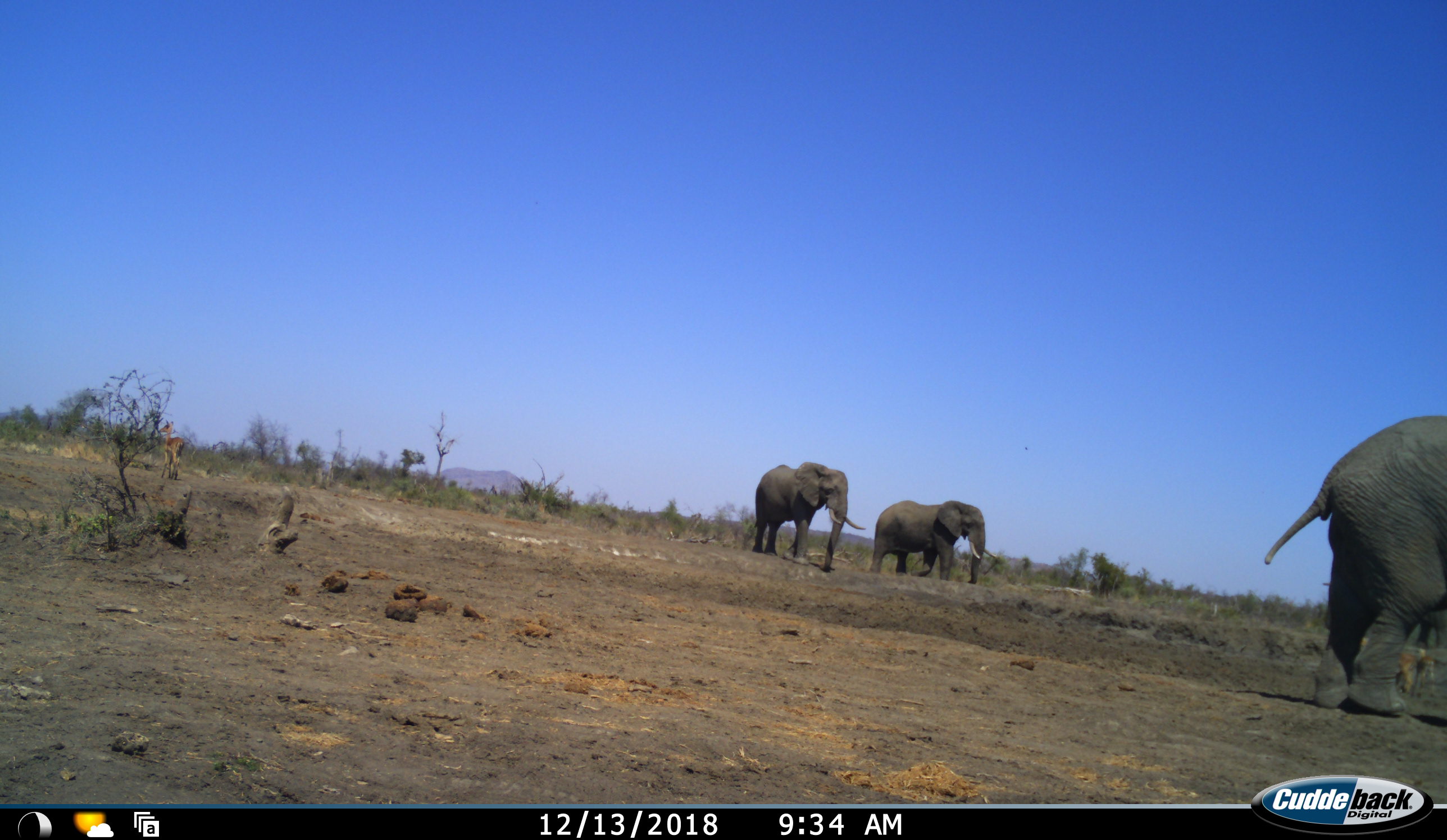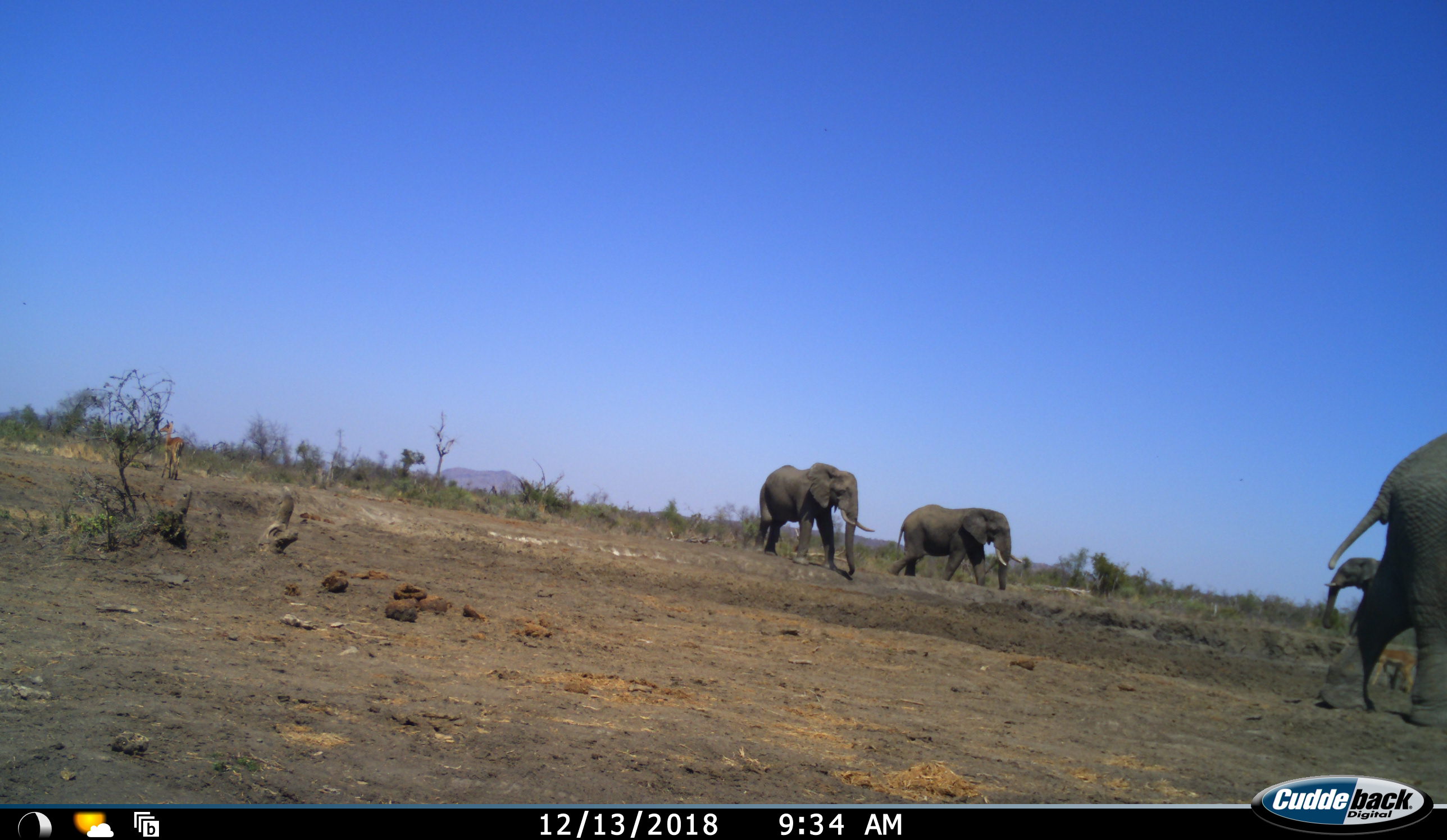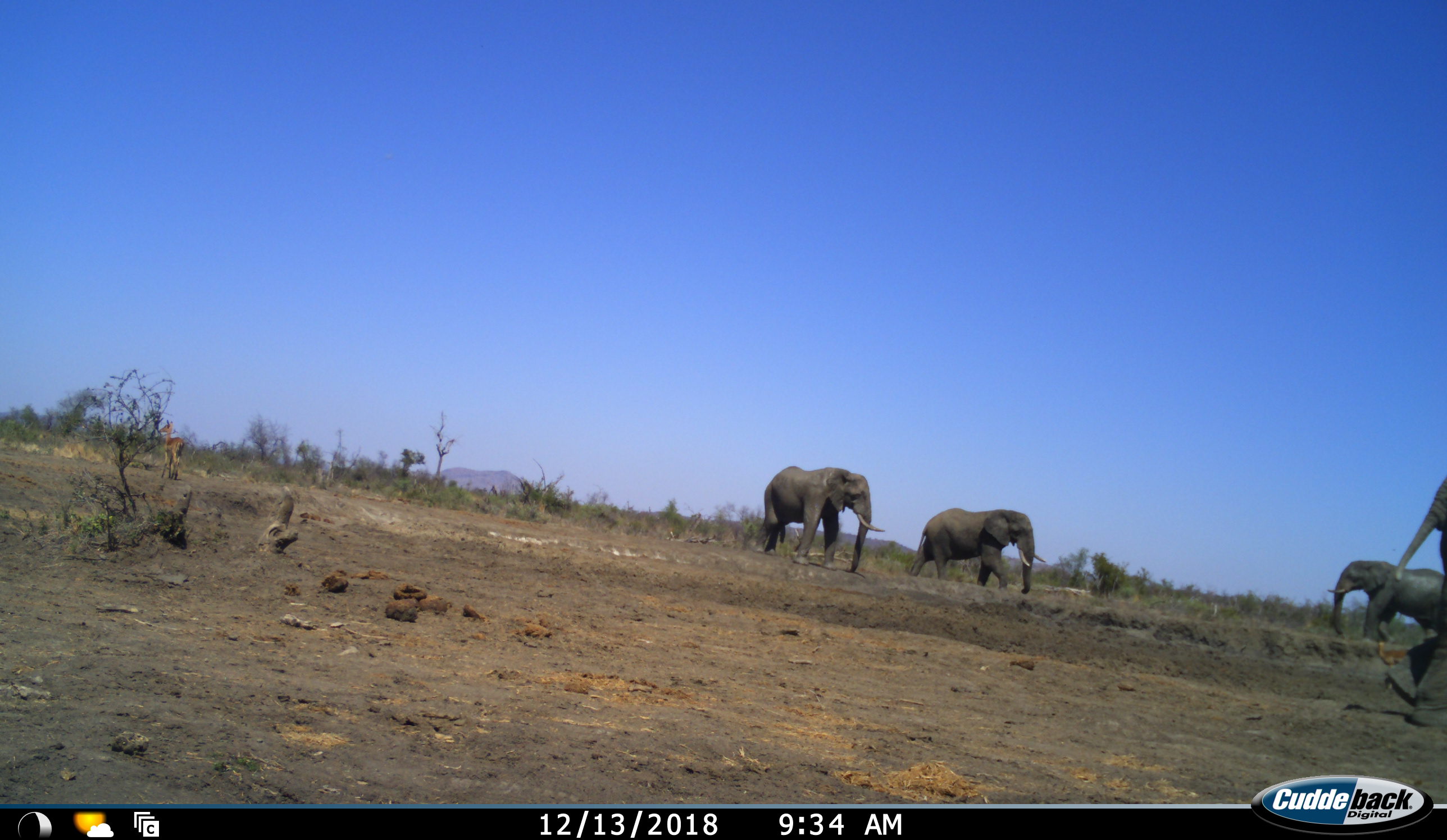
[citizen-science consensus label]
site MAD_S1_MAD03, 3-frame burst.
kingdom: Animalia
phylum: Chordata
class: Mammalia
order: Proboscidea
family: Elephantidae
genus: Loxodonta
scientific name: Loxodonta africana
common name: african bush elephant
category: elephant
Elephant (african bush elephant) (Loxodonta africana), count 4. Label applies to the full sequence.